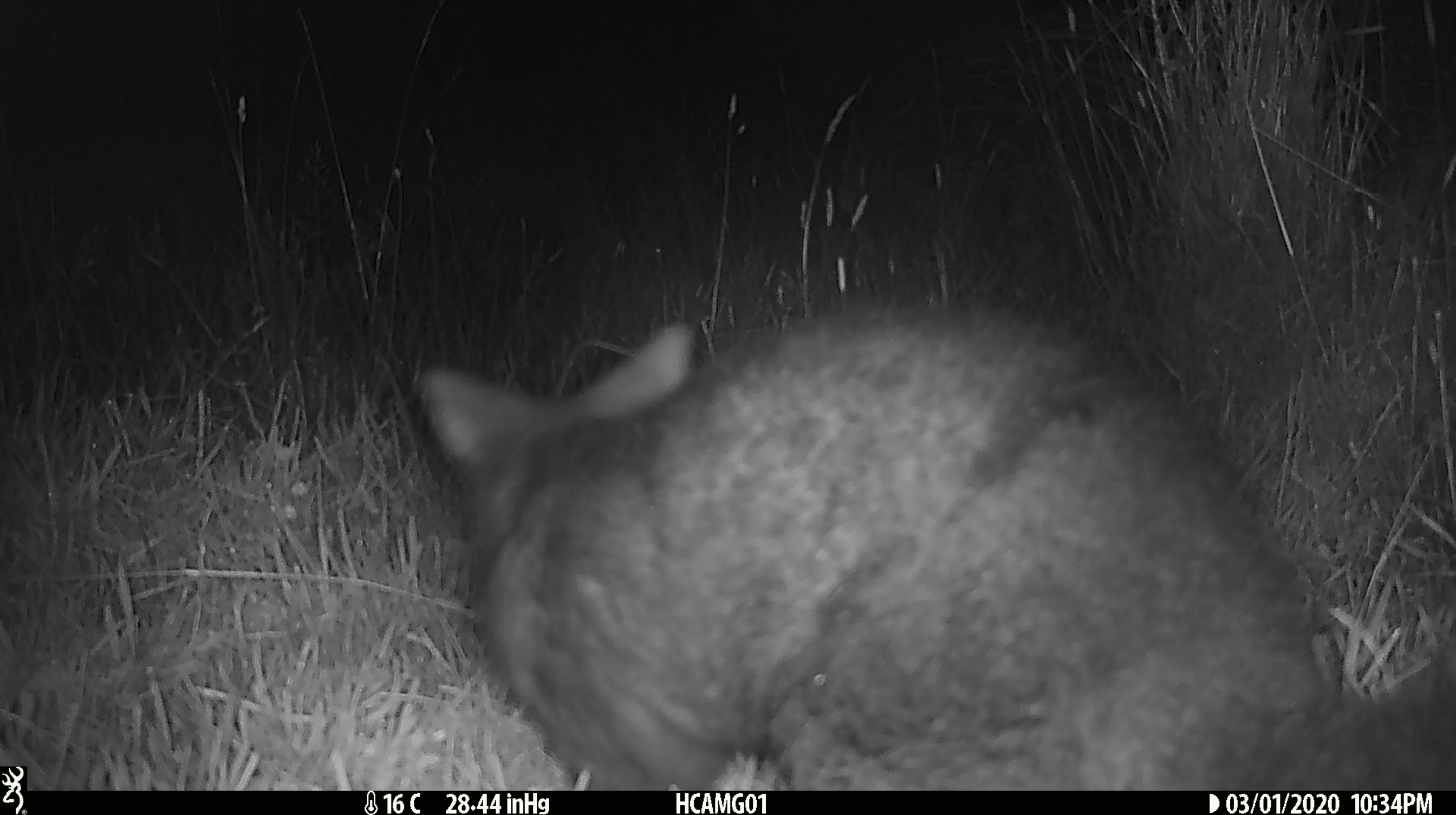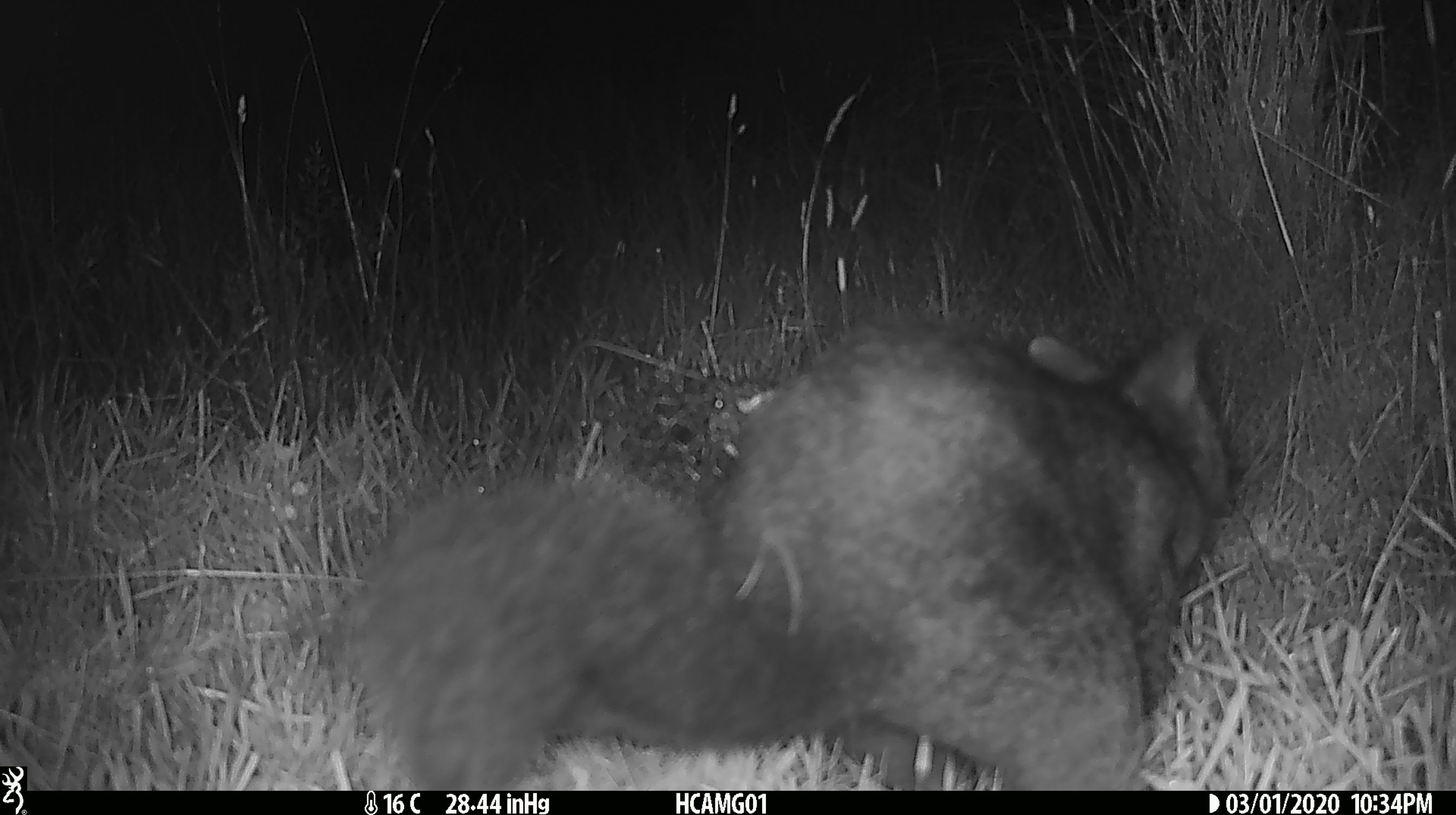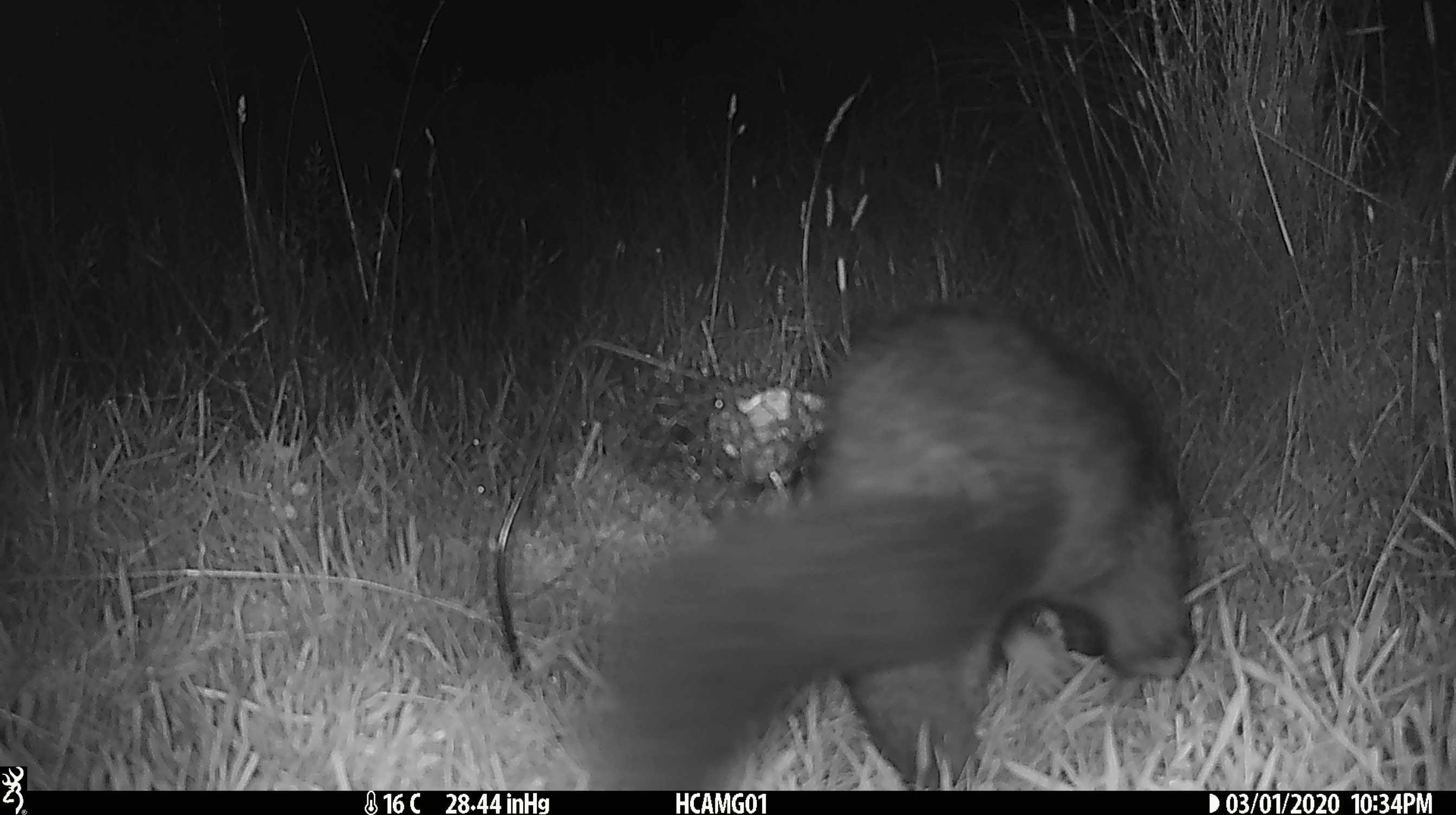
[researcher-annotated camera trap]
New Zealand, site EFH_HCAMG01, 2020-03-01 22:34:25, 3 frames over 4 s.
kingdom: Animalia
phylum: Chordata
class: Mammalia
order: Diprotodontia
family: Phalangeridae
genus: Trichosurus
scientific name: Trichosurus vulpecula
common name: common brushtail possum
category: possum